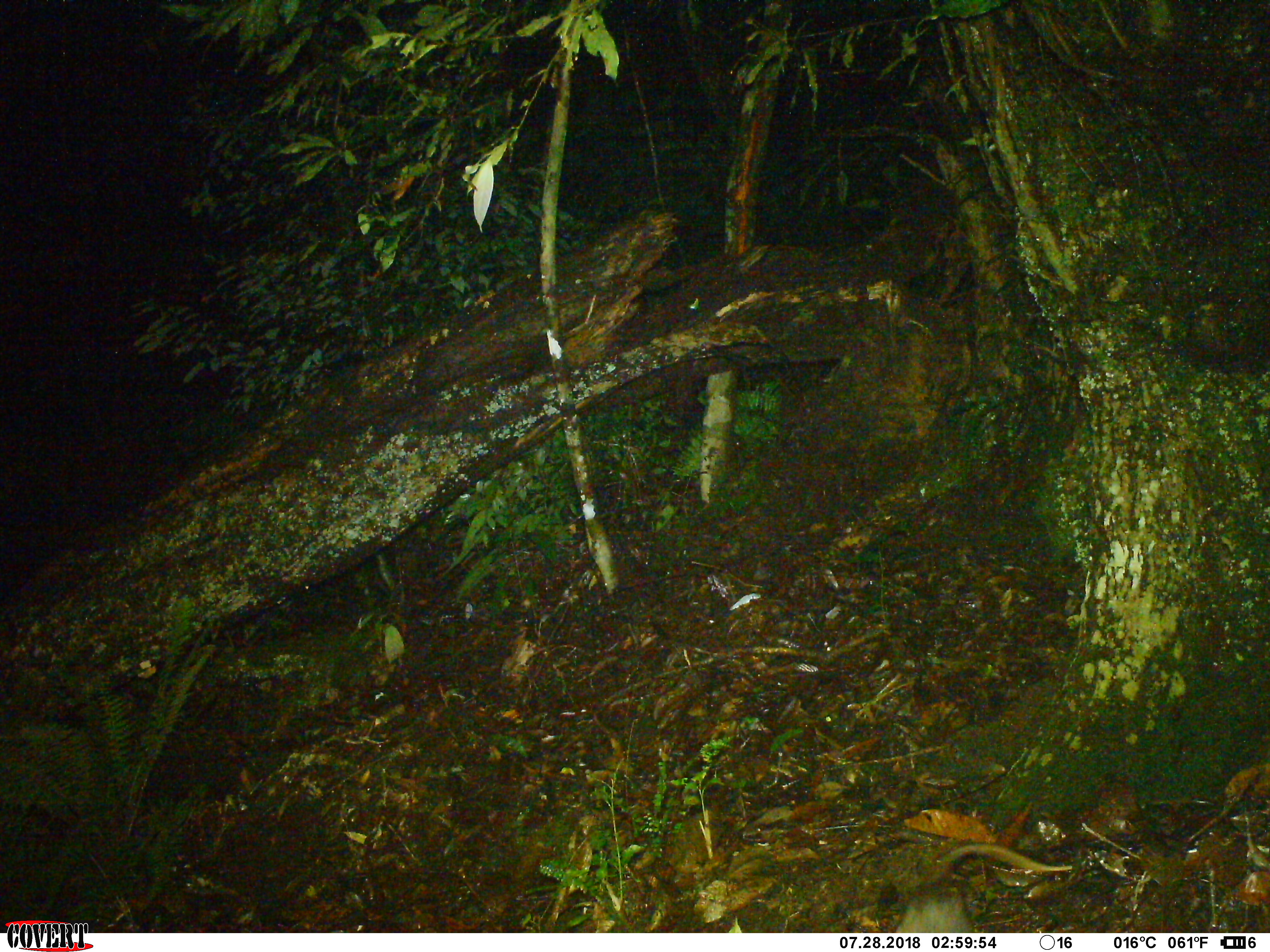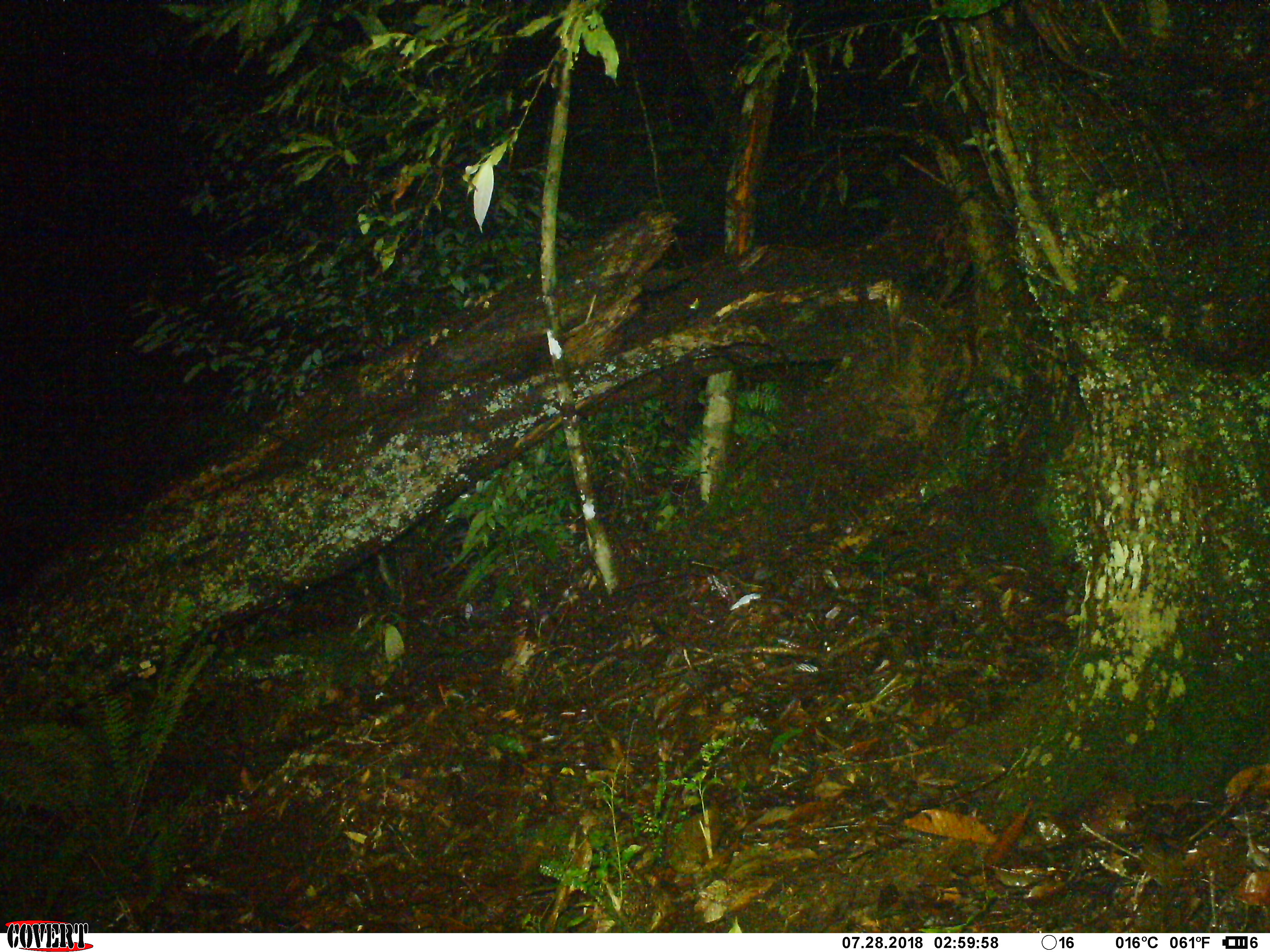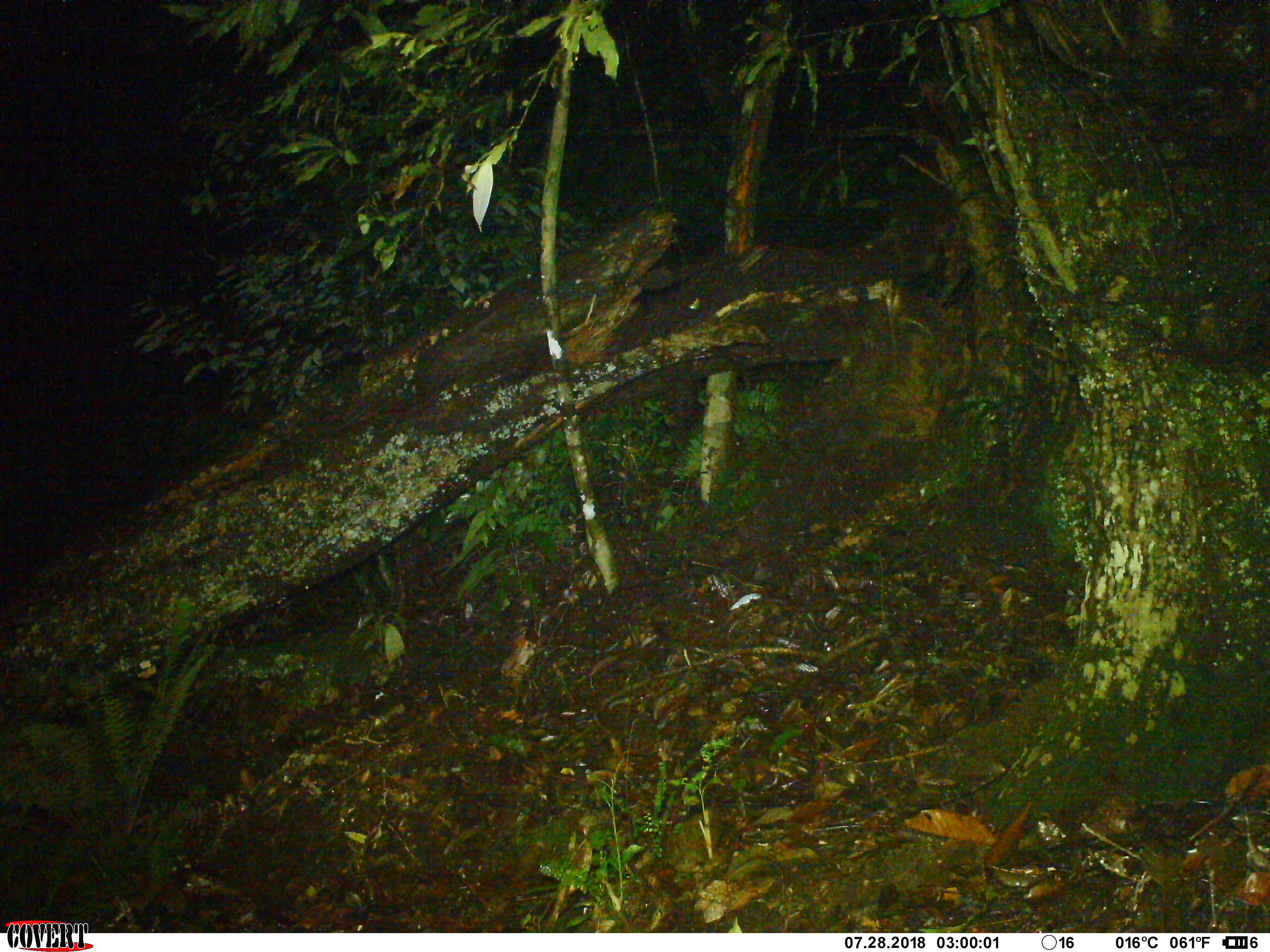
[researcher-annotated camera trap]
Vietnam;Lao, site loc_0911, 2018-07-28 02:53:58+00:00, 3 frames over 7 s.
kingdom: Animalia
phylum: Chordata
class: Mammalia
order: Rodentia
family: Muridae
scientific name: Muridae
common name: old-world mice and rats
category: unidentified murid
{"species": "unidentified murid (old-world mice and rats) (Muridae)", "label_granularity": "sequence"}